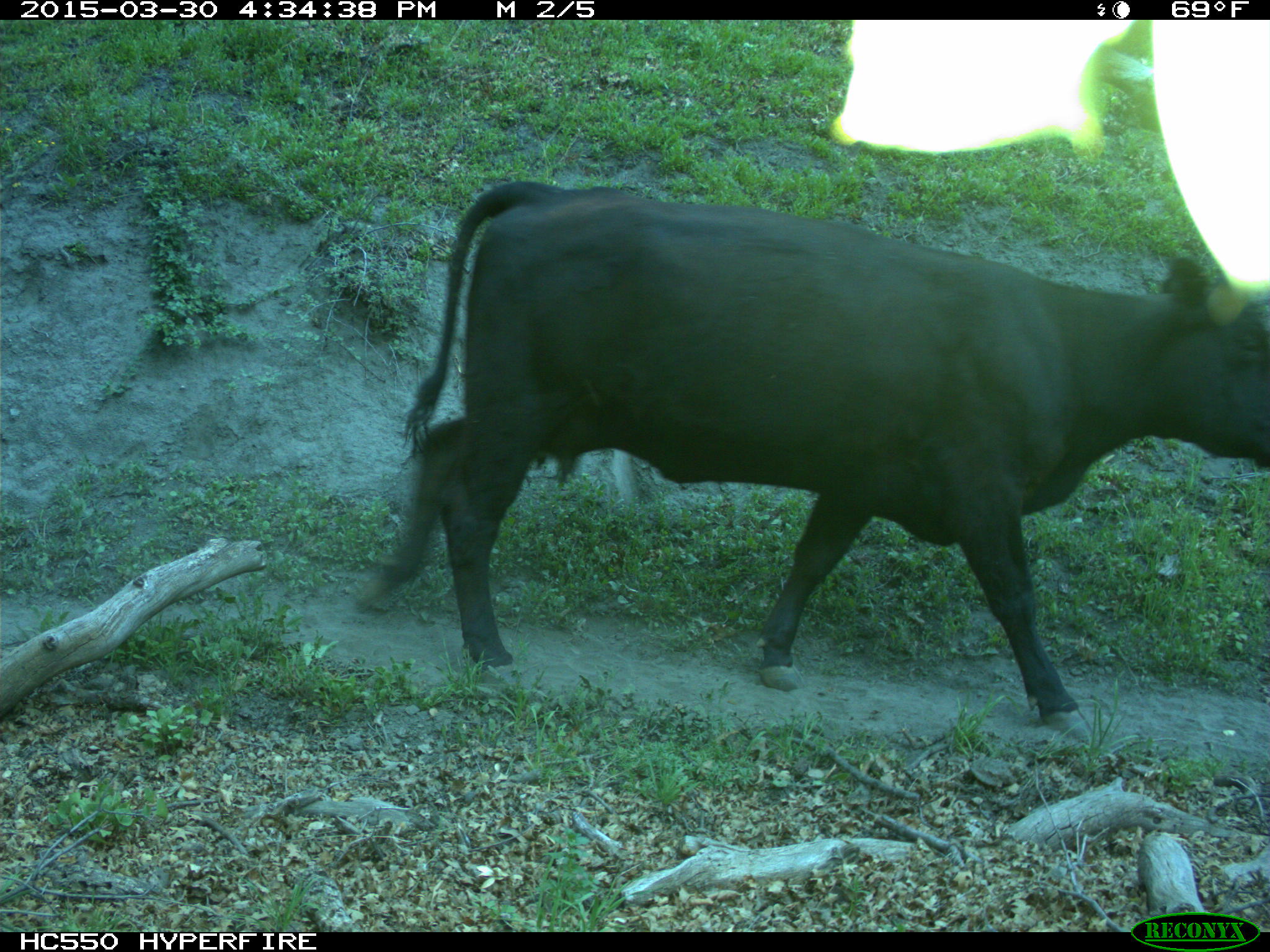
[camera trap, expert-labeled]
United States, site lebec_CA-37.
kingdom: Animalia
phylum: Chordata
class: Mammalia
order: Artiodactyla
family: Bovidae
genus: Bos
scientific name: Bos taurus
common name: domestic cow